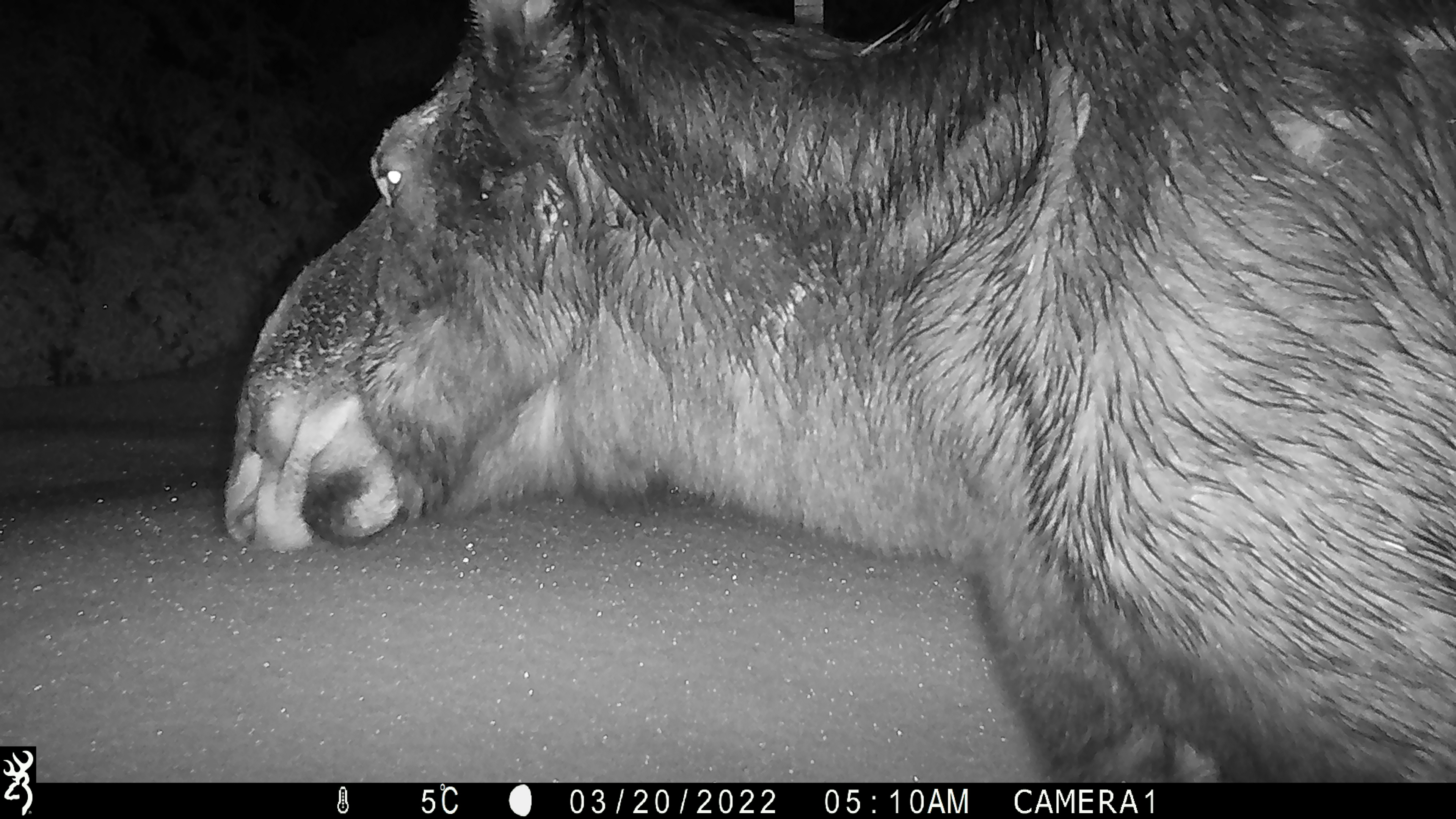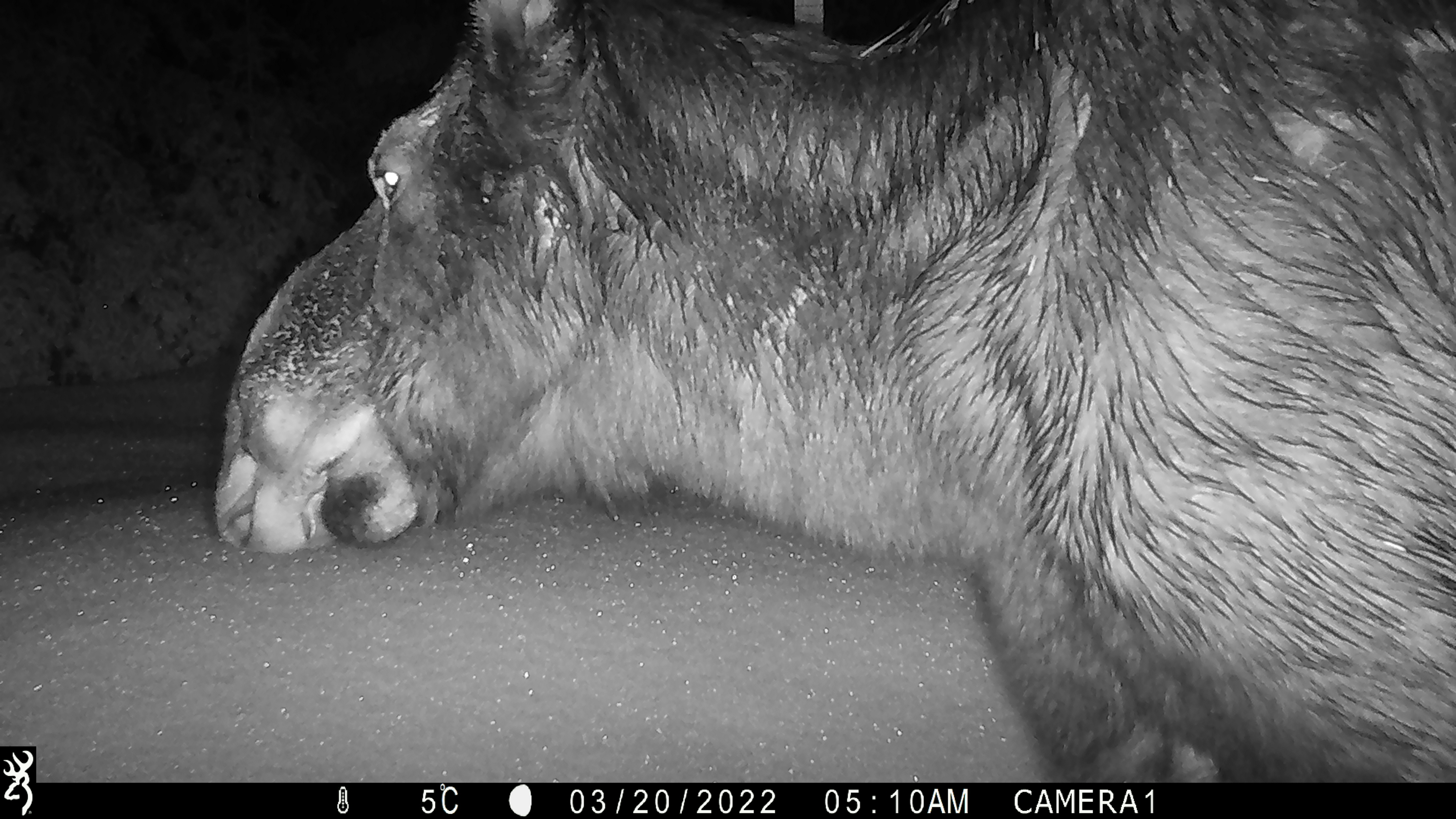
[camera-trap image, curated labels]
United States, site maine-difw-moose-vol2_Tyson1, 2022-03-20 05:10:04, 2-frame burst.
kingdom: Animalia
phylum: Chordata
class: Mammalia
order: Artiodactyla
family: Cervidae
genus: Alces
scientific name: Alces alces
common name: moose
Moose (Alces alces).